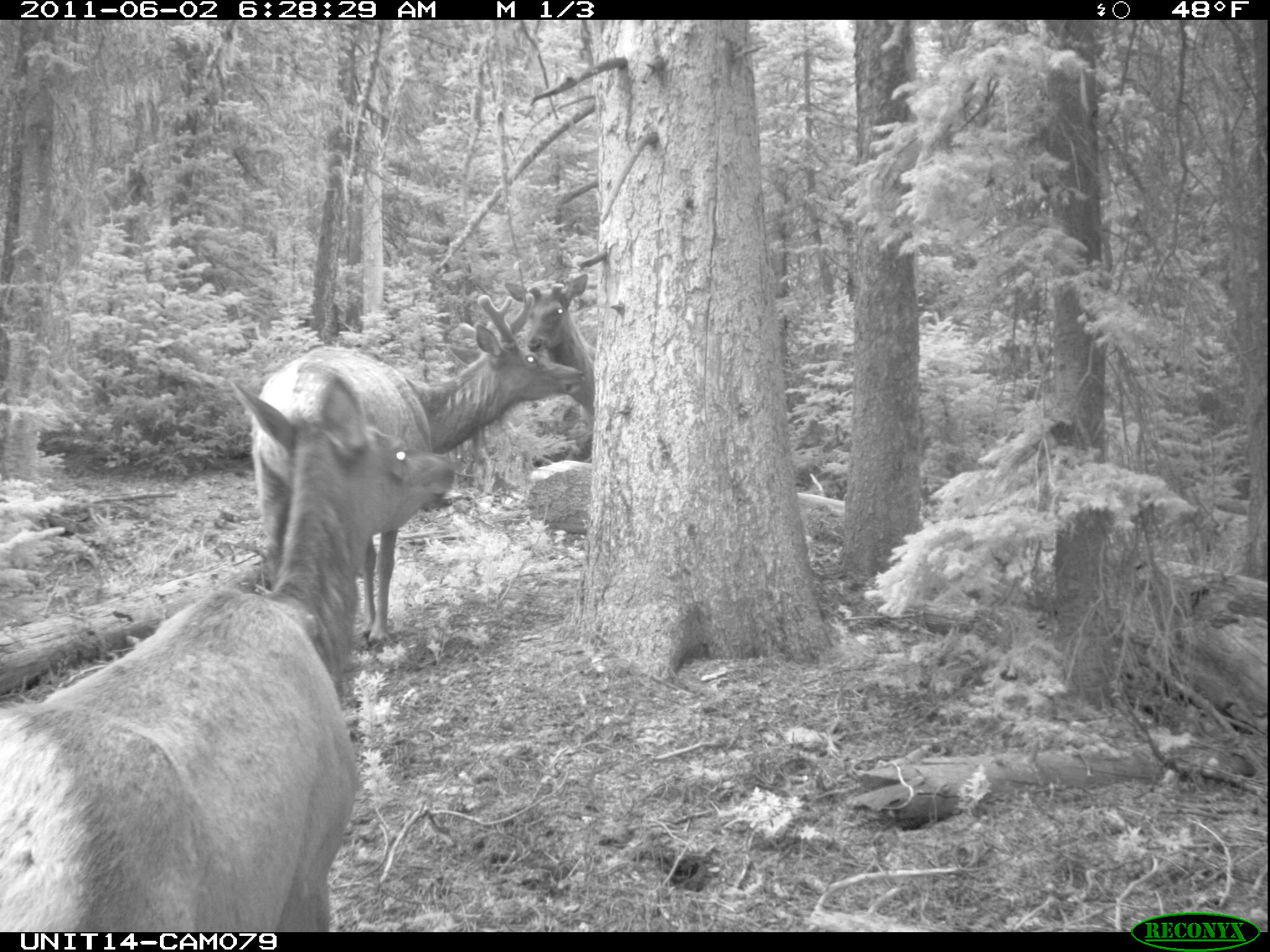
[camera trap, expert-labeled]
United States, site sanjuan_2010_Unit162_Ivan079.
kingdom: Animalia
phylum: Chordata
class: Mammalia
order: Artiodactyla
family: Cervidae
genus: Cervus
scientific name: Cervus elaphus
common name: red deer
Cervus elaphus (red deer).